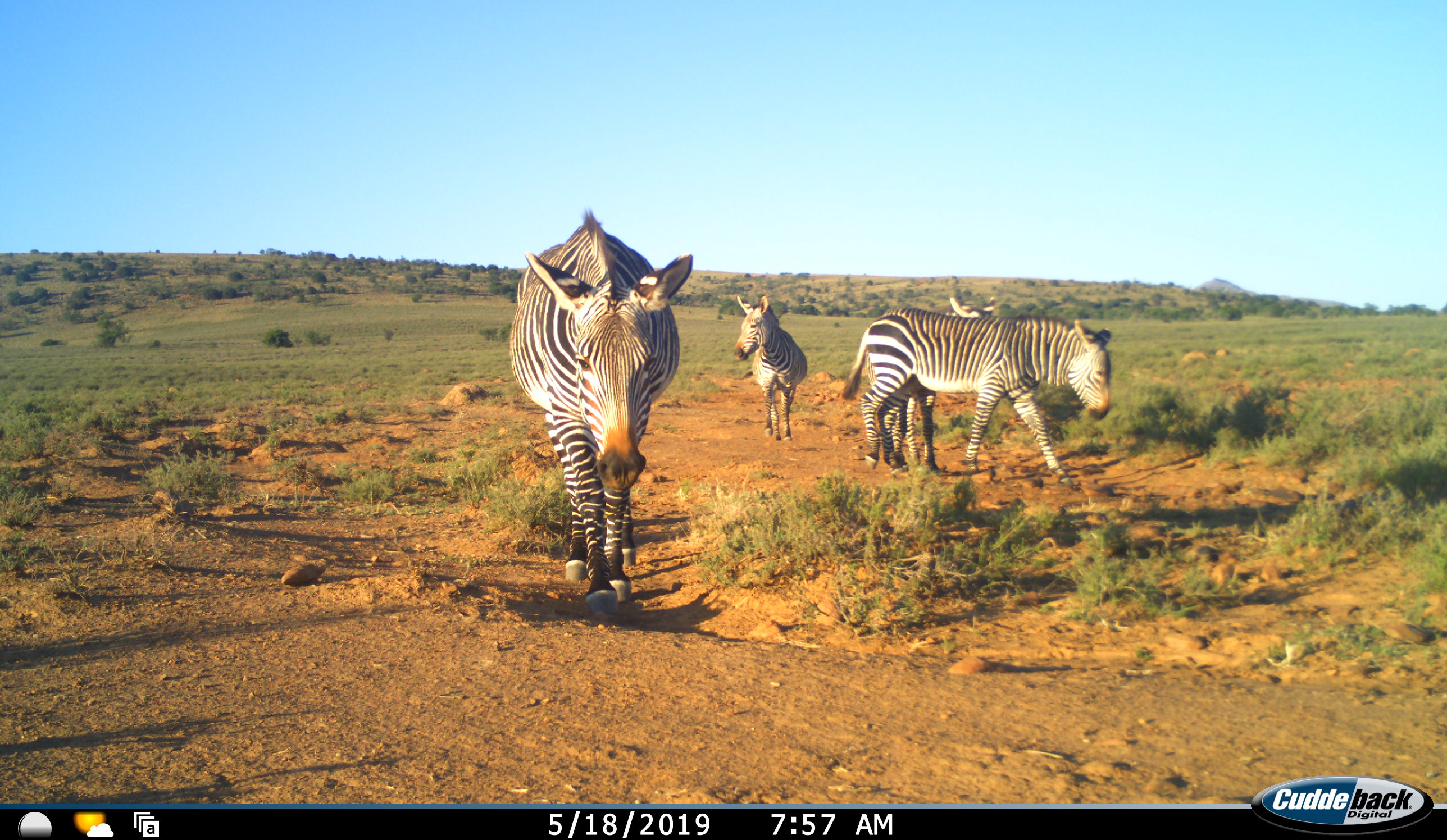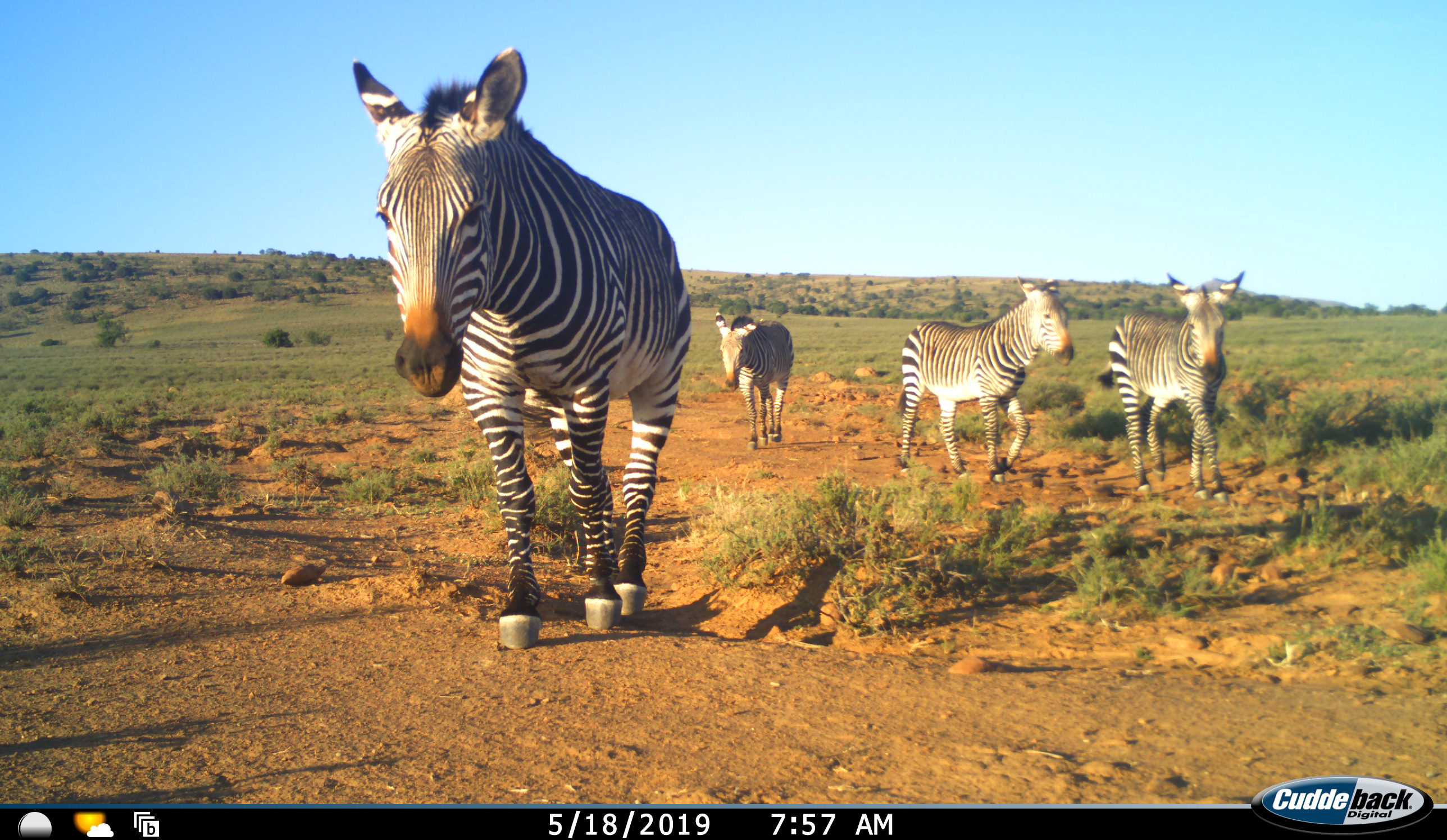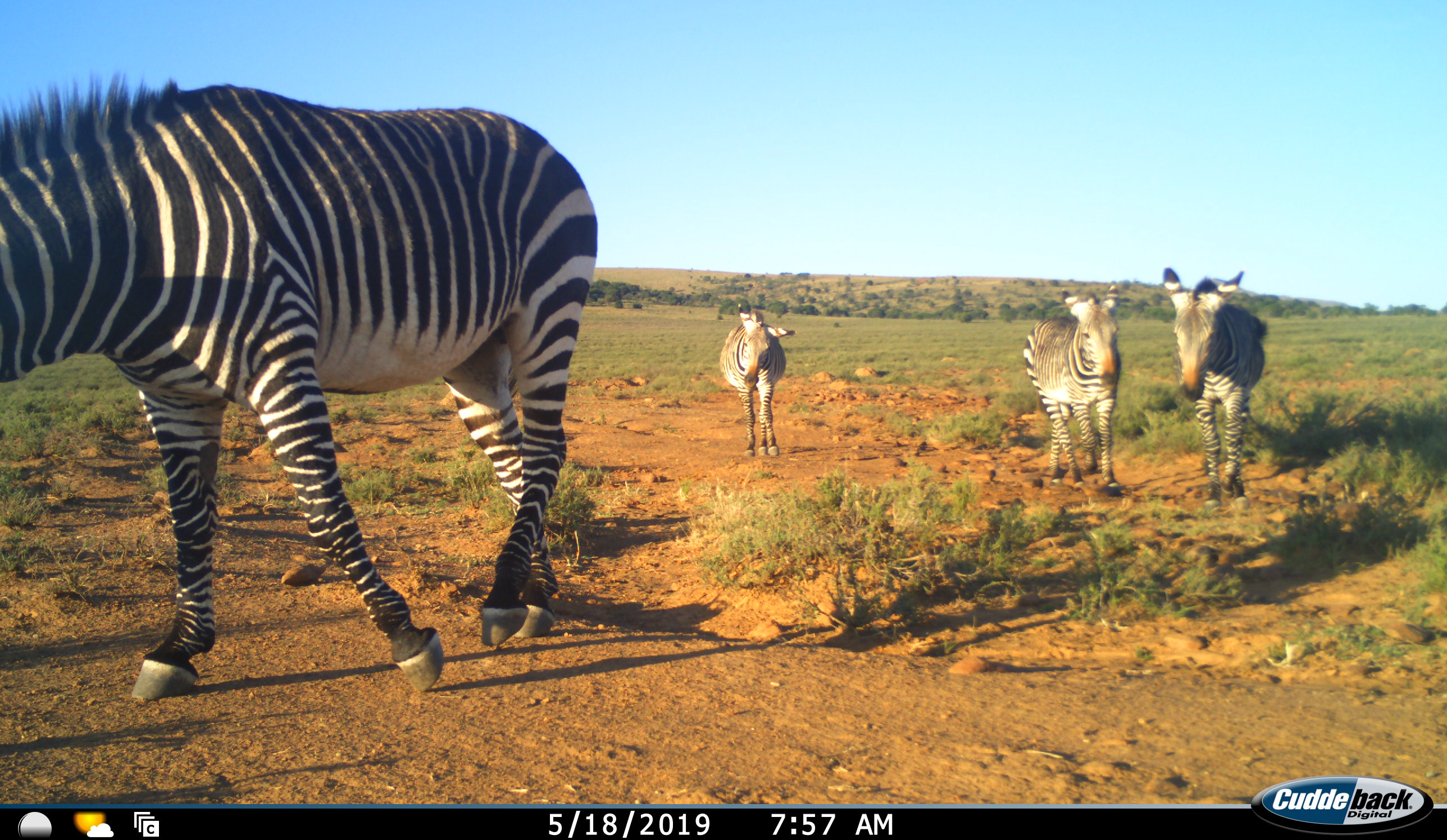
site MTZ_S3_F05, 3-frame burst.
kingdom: Animalia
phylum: Chordata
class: Mammalia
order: Perissodactyla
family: Equidae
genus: Equus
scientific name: Equus zebra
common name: mountain zebra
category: zebramountain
Zebramountain (mountain zebra) (Equus zebra), count 4. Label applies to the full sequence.